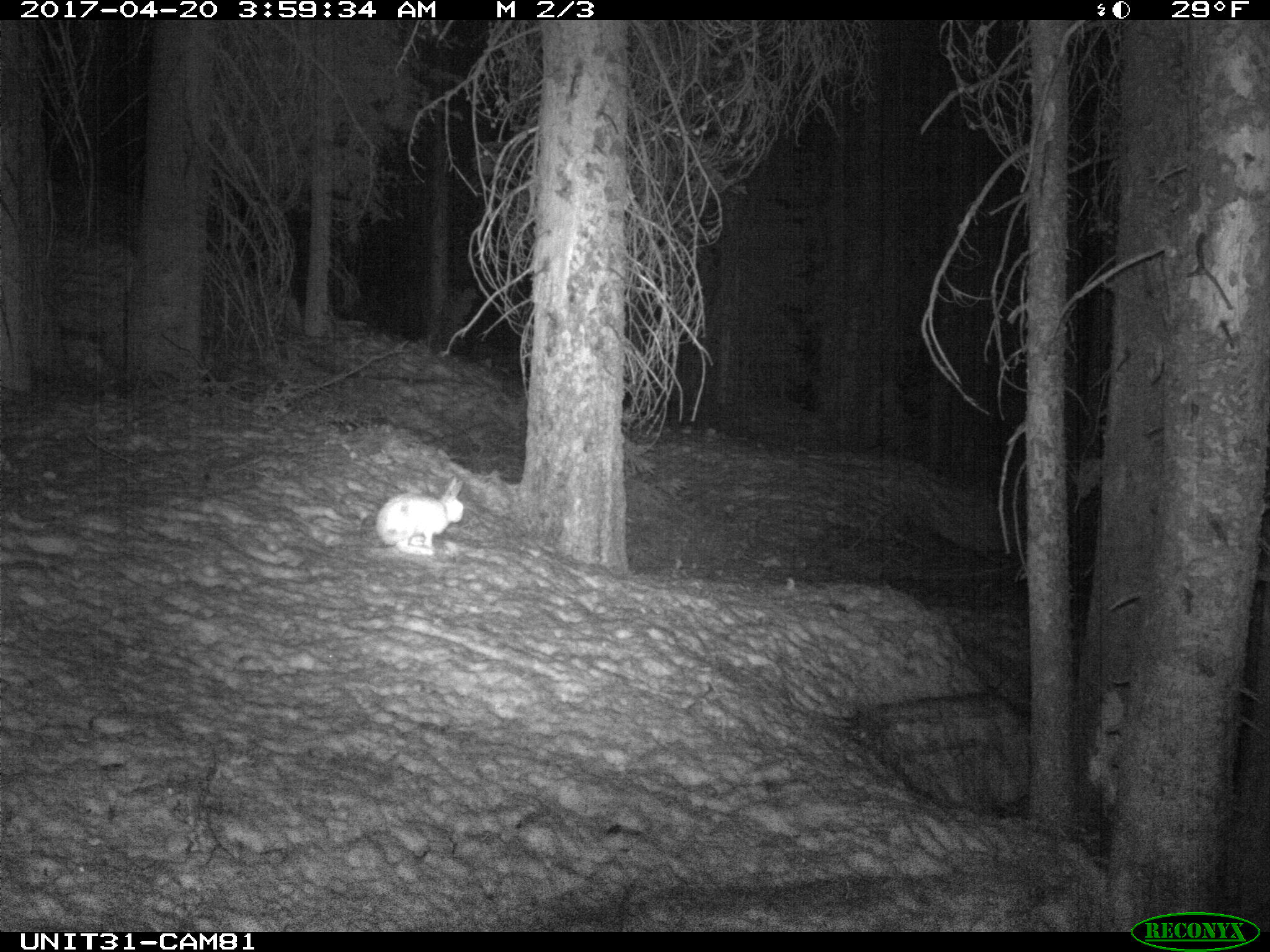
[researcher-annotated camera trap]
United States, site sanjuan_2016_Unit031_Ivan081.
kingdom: Animalia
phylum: Chordata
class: Mammalia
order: Lagomorpha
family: Leporidae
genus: Lepus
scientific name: Lepus americanus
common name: snowshoe hare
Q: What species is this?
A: Lepus americanus (snowshoe hare).